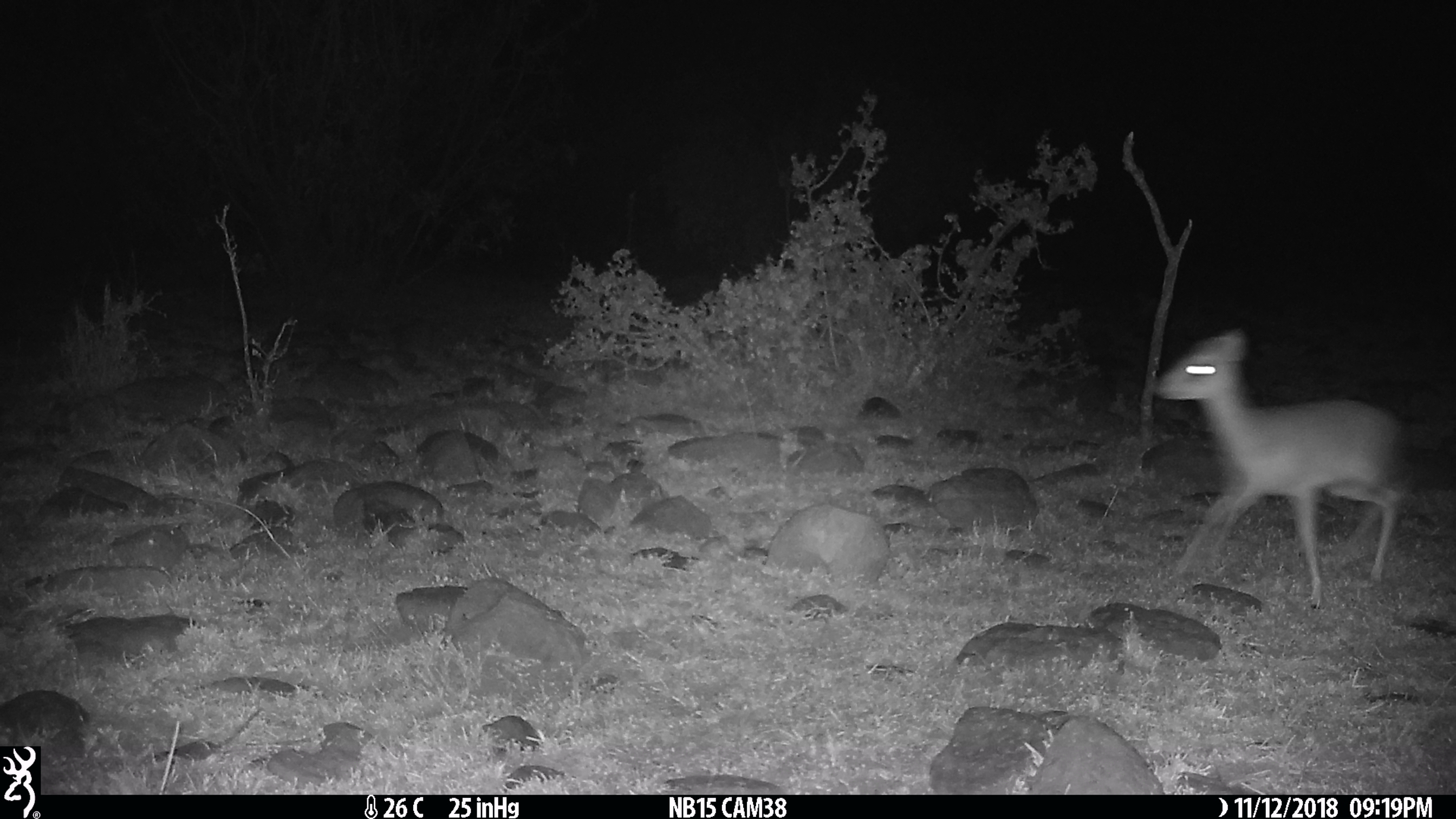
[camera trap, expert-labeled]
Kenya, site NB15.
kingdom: Animalia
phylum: Chordata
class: Mammalia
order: Artiodactyla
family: Bovidae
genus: Madoqua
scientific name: Madoqua kirkii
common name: kirk's dik-dik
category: dikdik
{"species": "dikdik (kirk's dik-dik) (Madoqua kirkii)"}